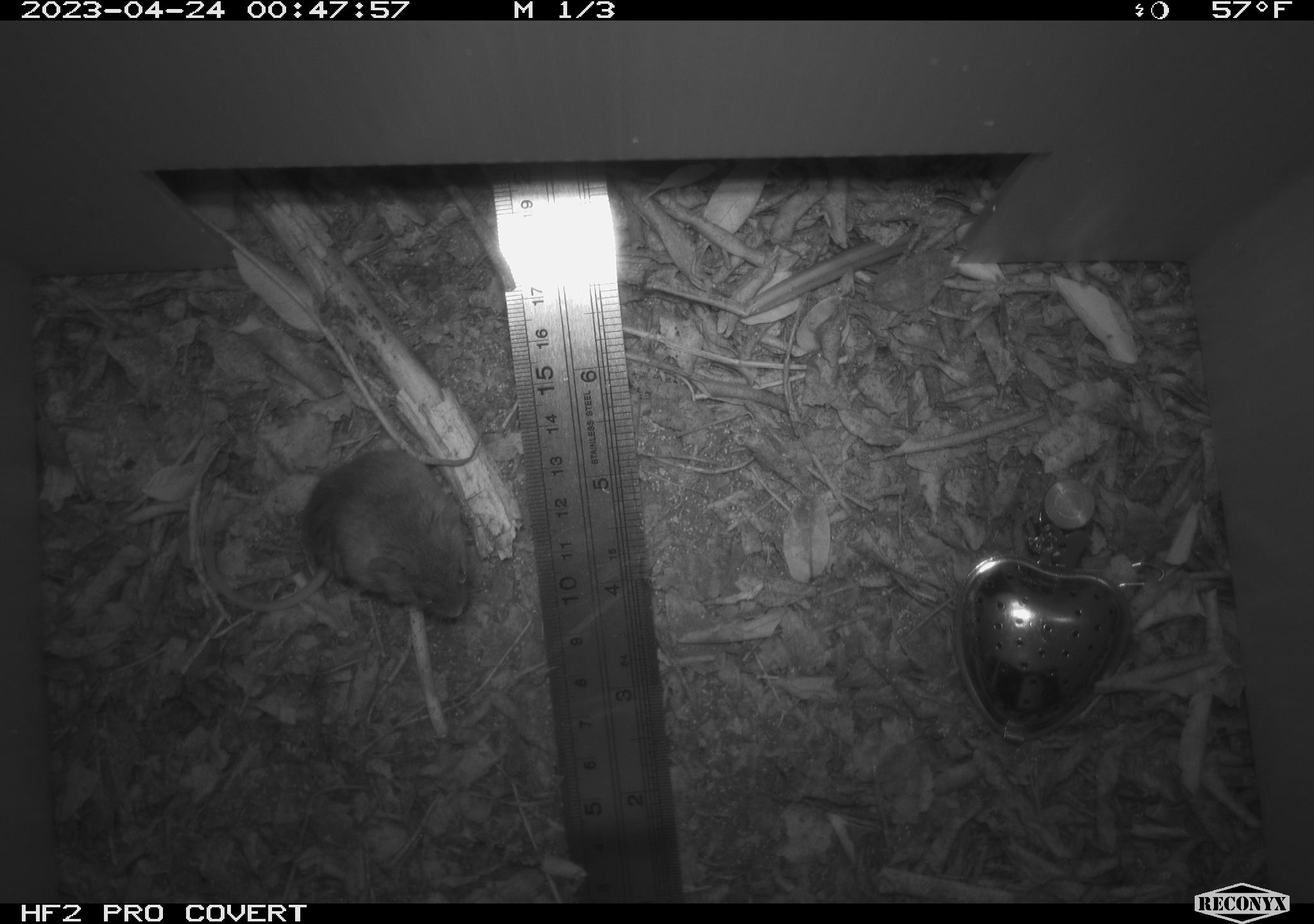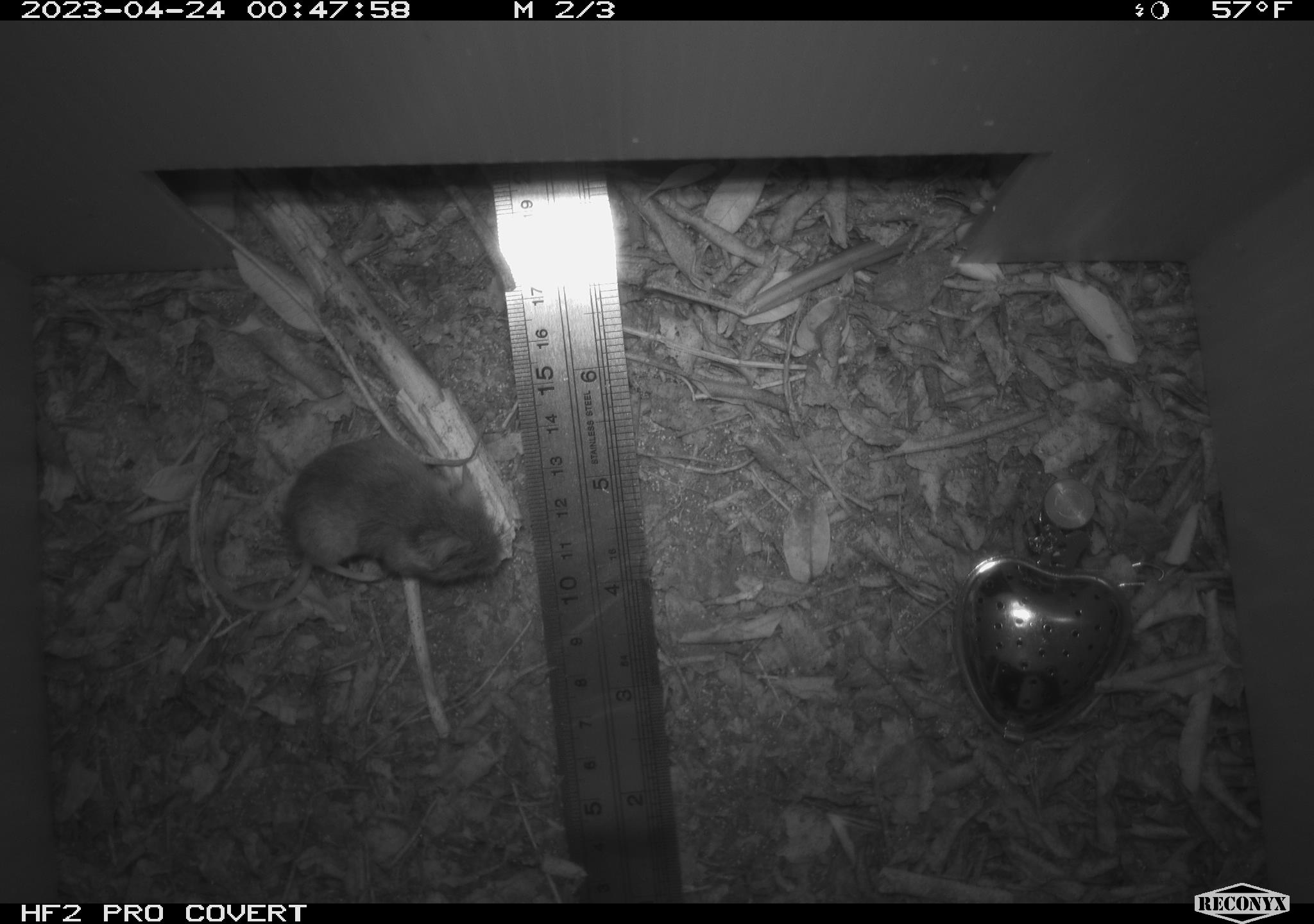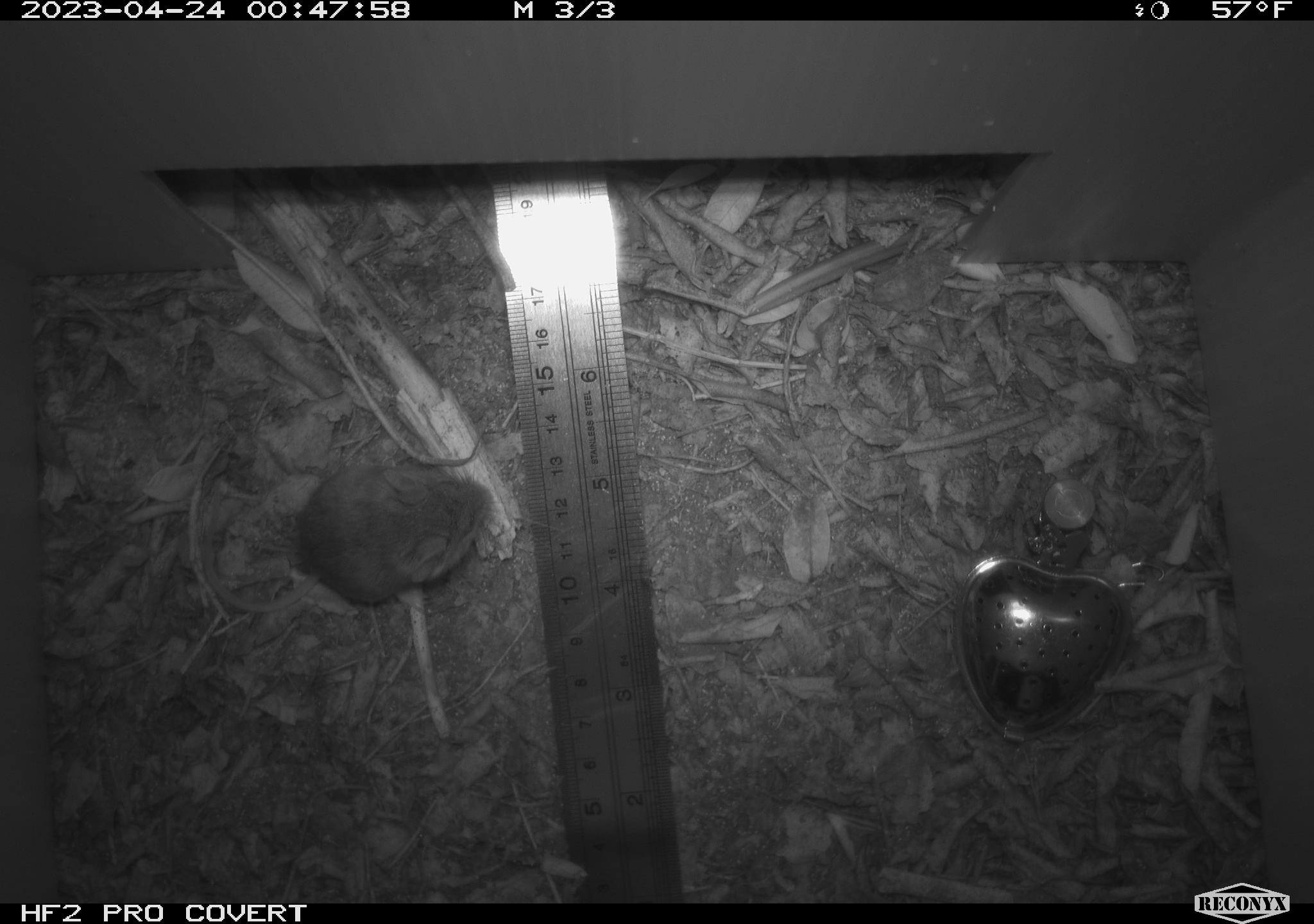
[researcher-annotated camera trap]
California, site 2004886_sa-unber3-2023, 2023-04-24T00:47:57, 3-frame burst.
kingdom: Animalia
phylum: Chordata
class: Mammalia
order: Rodentia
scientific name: Rodentia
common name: mouse species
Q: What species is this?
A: Mouse species (Rodentia).